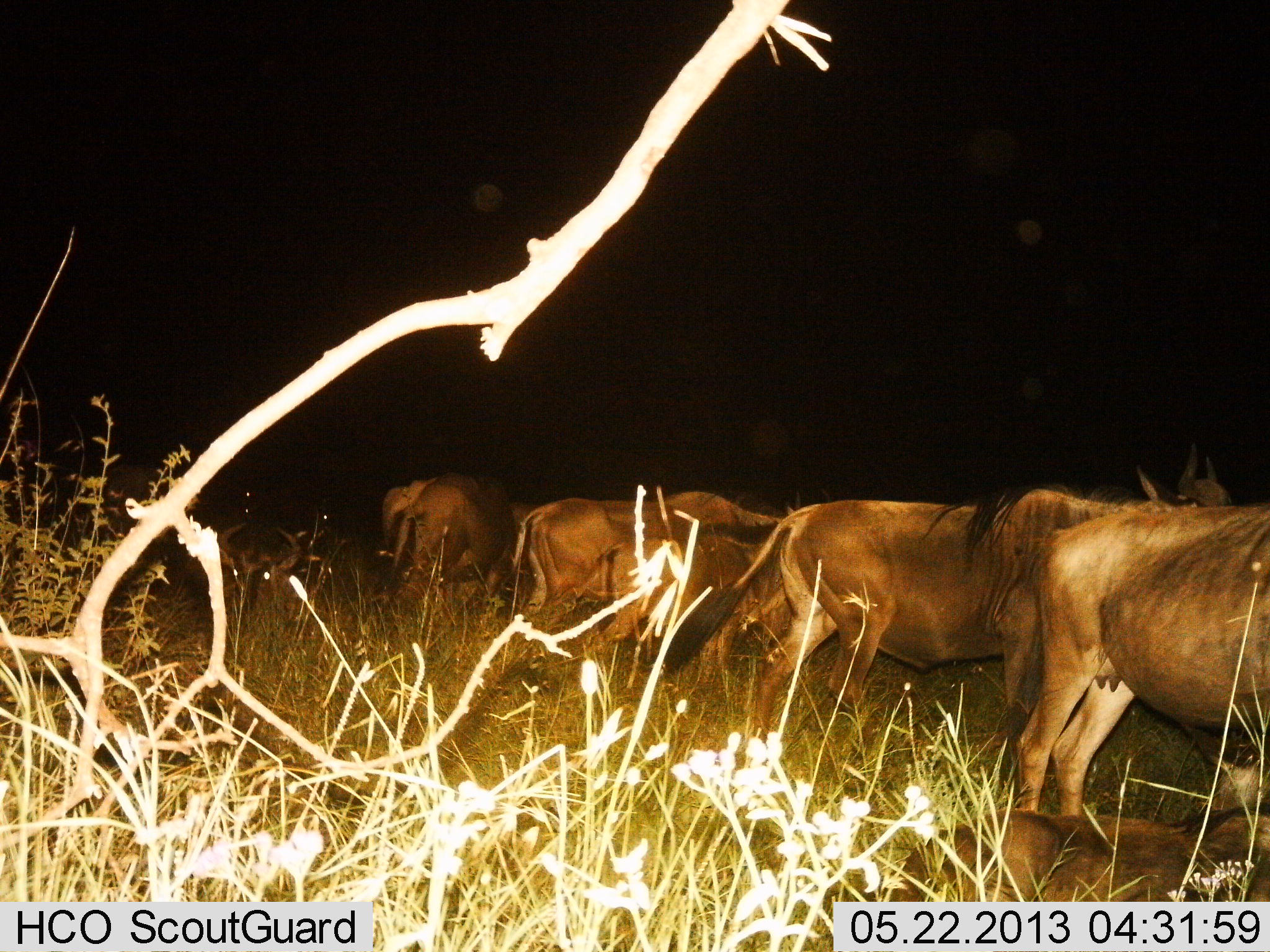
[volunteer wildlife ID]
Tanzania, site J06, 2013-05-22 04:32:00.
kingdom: Animalia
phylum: Chordata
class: Mammalia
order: Artiodactyla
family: Bovidae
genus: Connochaetes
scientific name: Connochaetes taurinus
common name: blue wildebeest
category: wildebeest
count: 7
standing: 100%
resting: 60%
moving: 0%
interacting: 0%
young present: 0%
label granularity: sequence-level